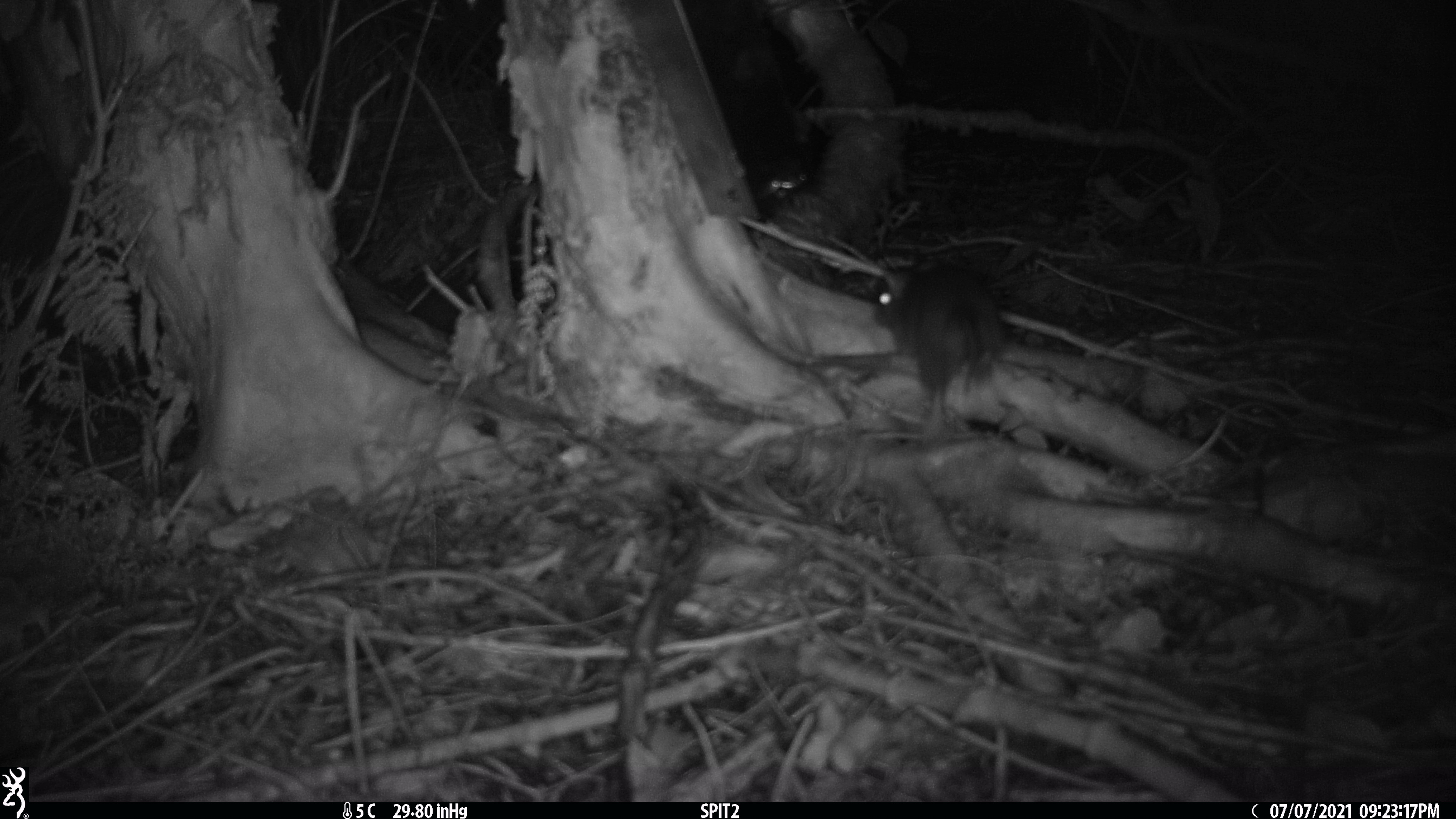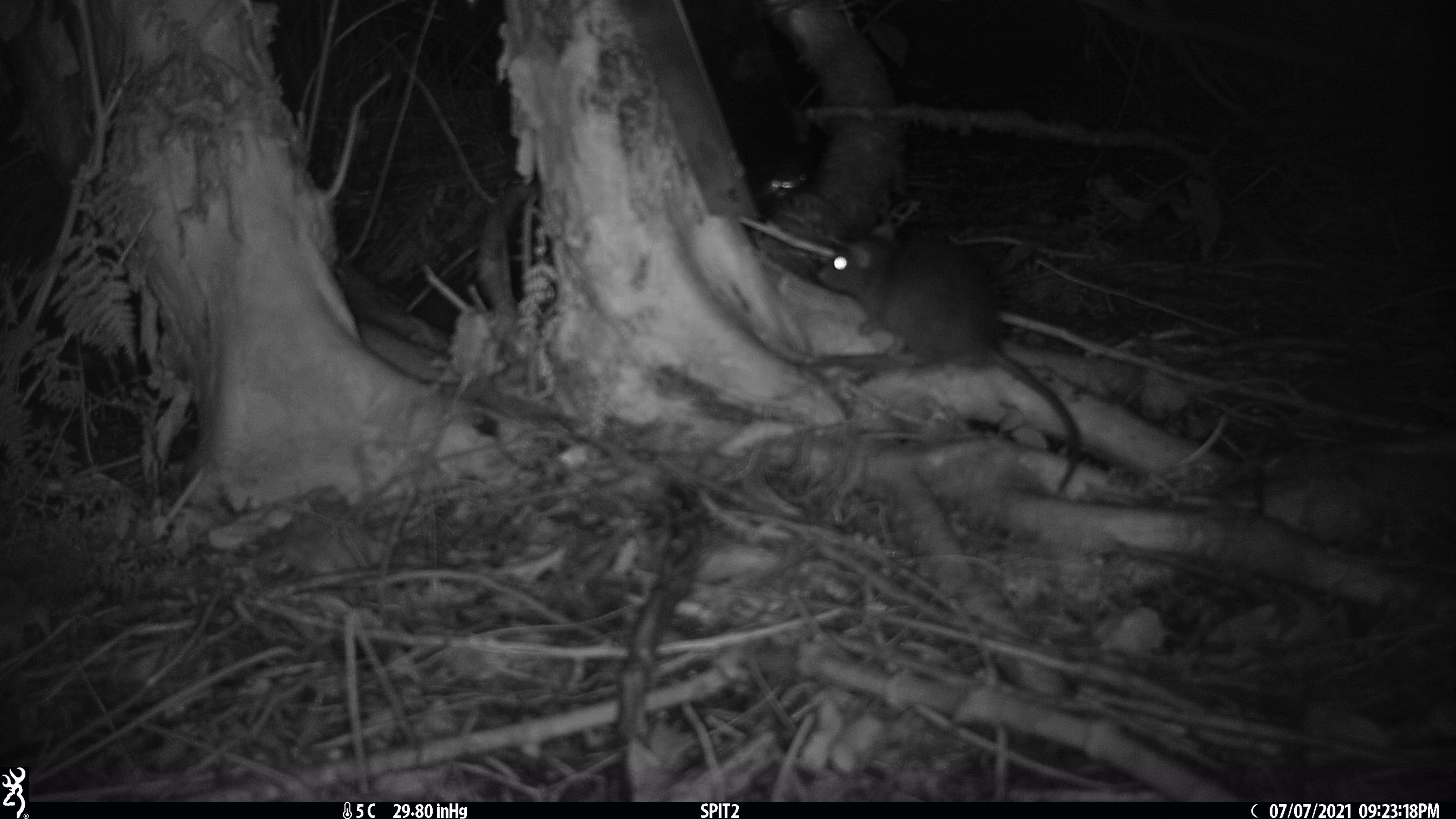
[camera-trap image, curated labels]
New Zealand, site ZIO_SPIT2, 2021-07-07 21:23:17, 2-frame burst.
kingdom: Animalia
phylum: Chordata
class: Mammalia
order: Rodentia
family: Muridae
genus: Rattus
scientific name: Rattus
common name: rat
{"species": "rat (Rattus)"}